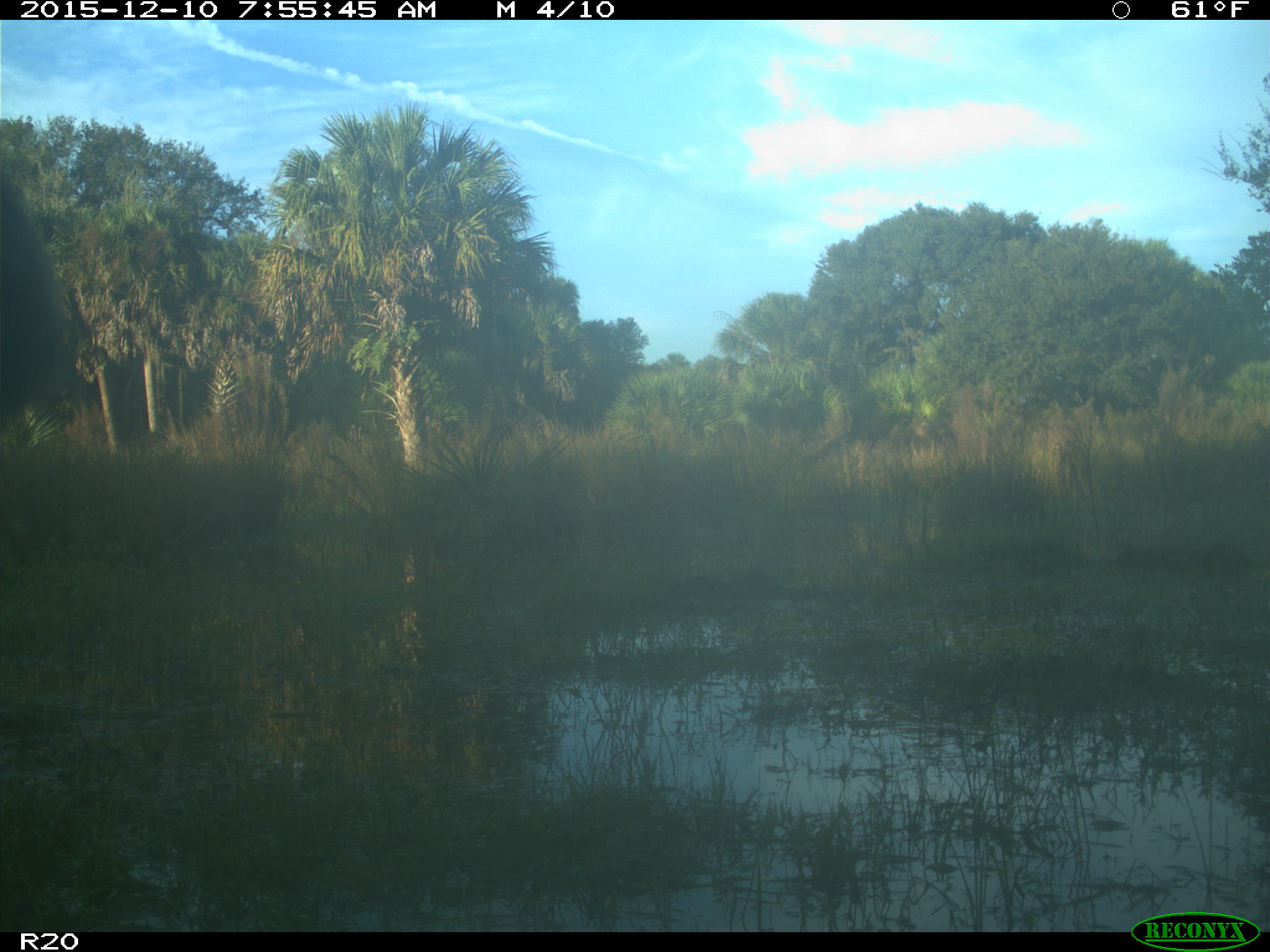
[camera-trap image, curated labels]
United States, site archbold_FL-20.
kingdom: Animalia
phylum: Chordata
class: Mammalia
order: Artiodactyla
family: Bovidae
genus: Bos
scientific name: Bos taurus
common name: domestic cow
Bos taurus (domestic cow).